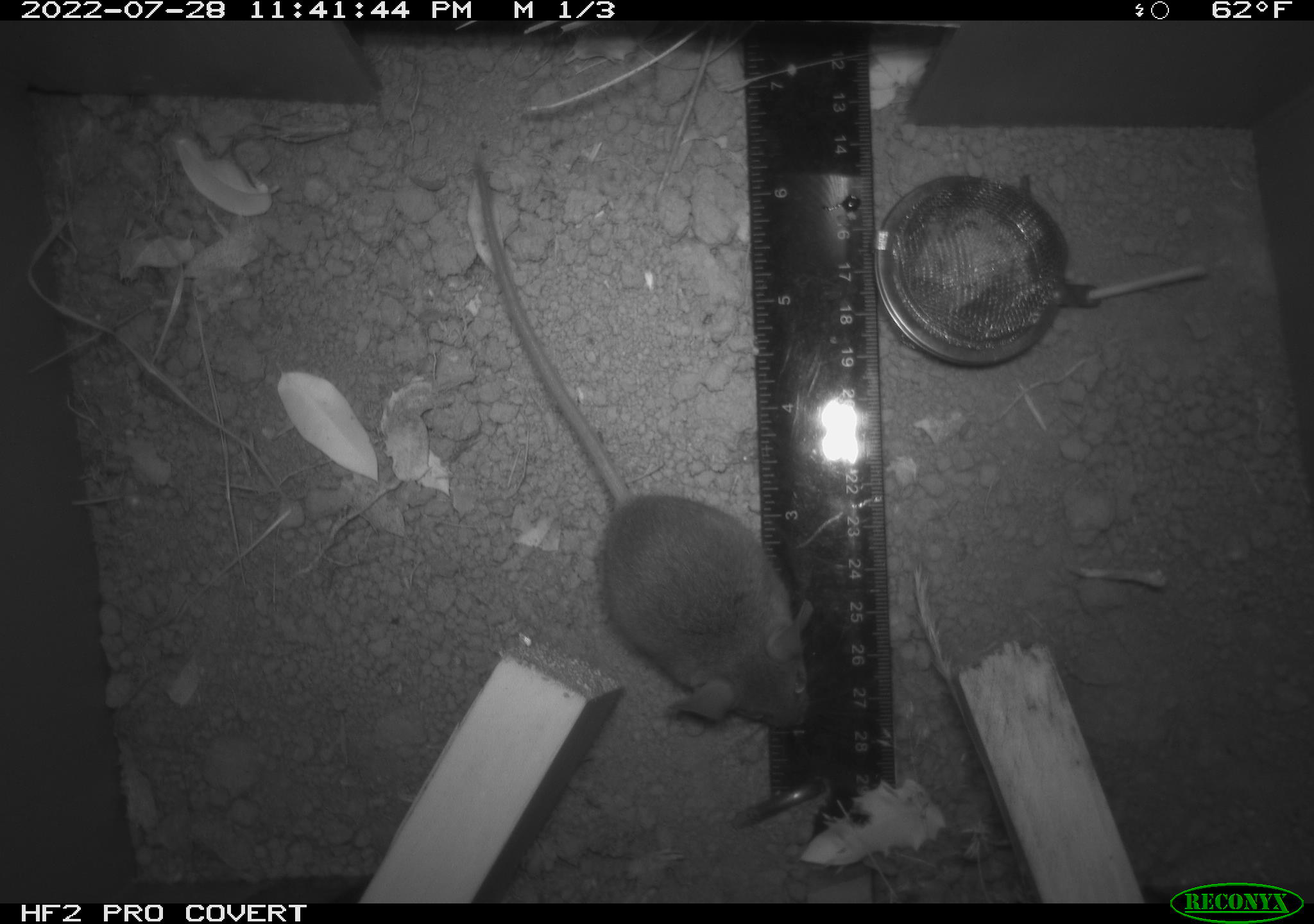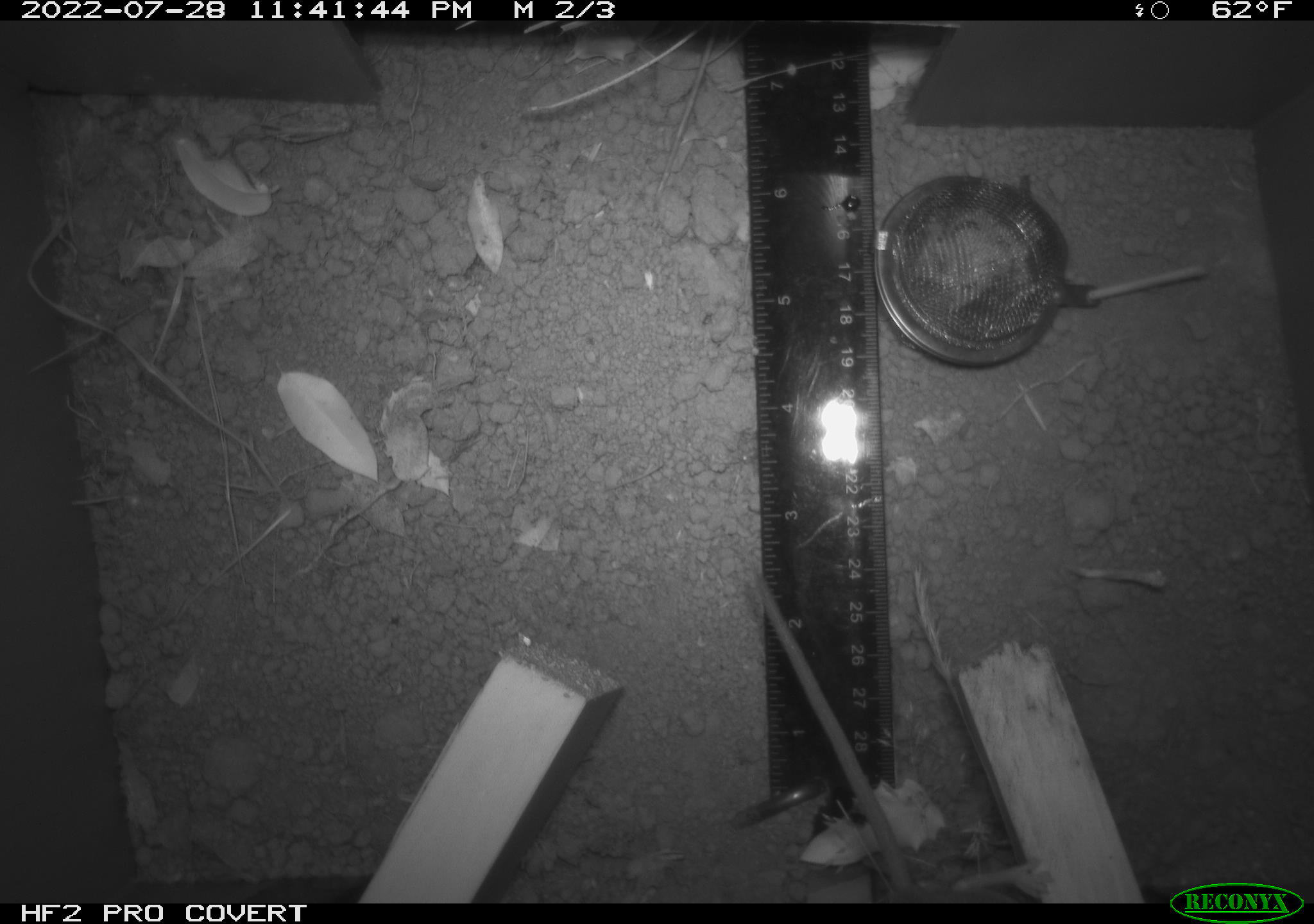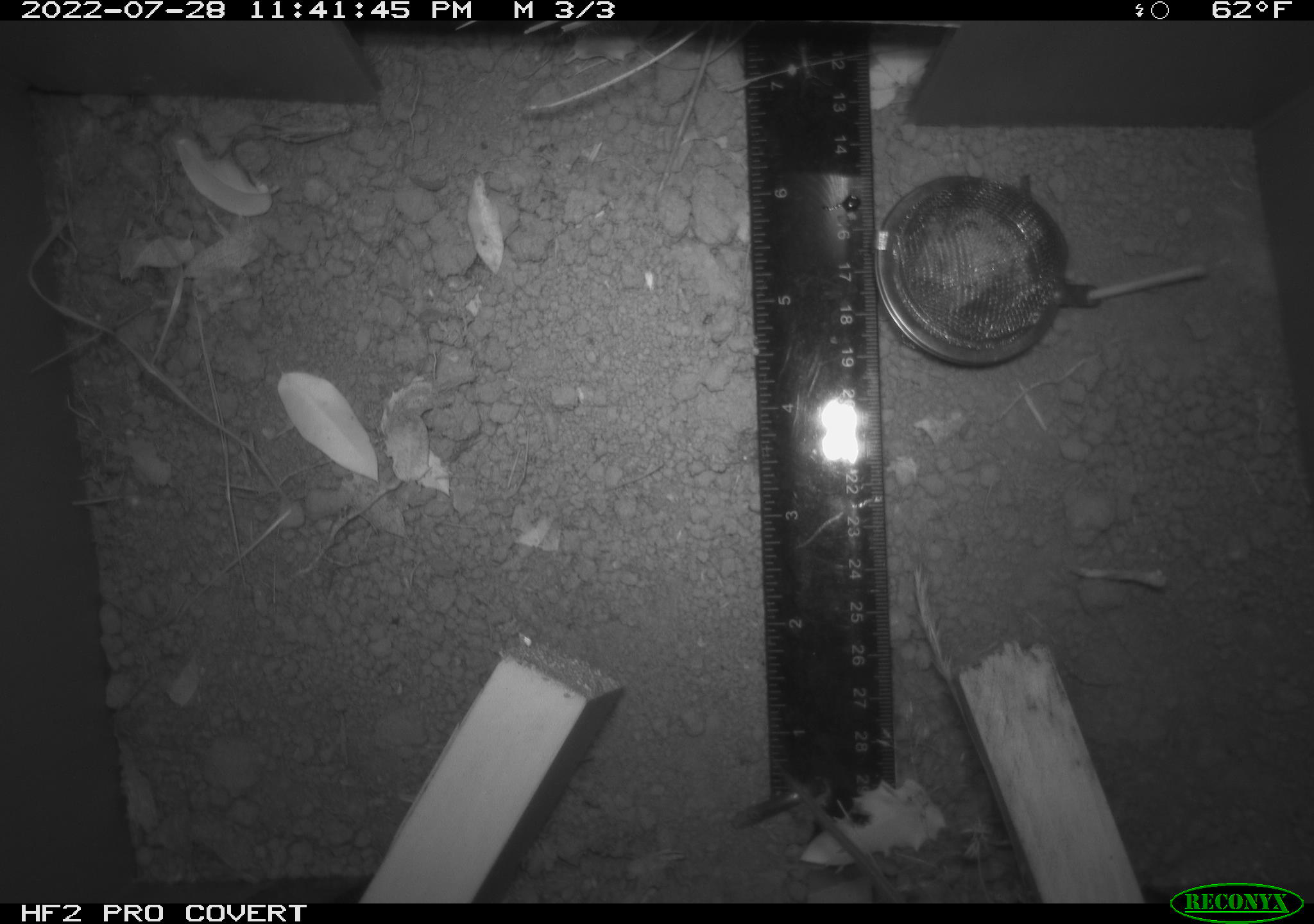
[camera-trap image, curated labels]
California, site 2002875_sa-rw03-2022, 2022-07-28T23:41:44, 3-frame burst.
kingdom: Animalia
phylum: Chordata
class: Mammalia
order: Rodentia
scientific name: Rodentia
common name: mouse species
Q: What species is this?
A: Mouse species (Rodentia).